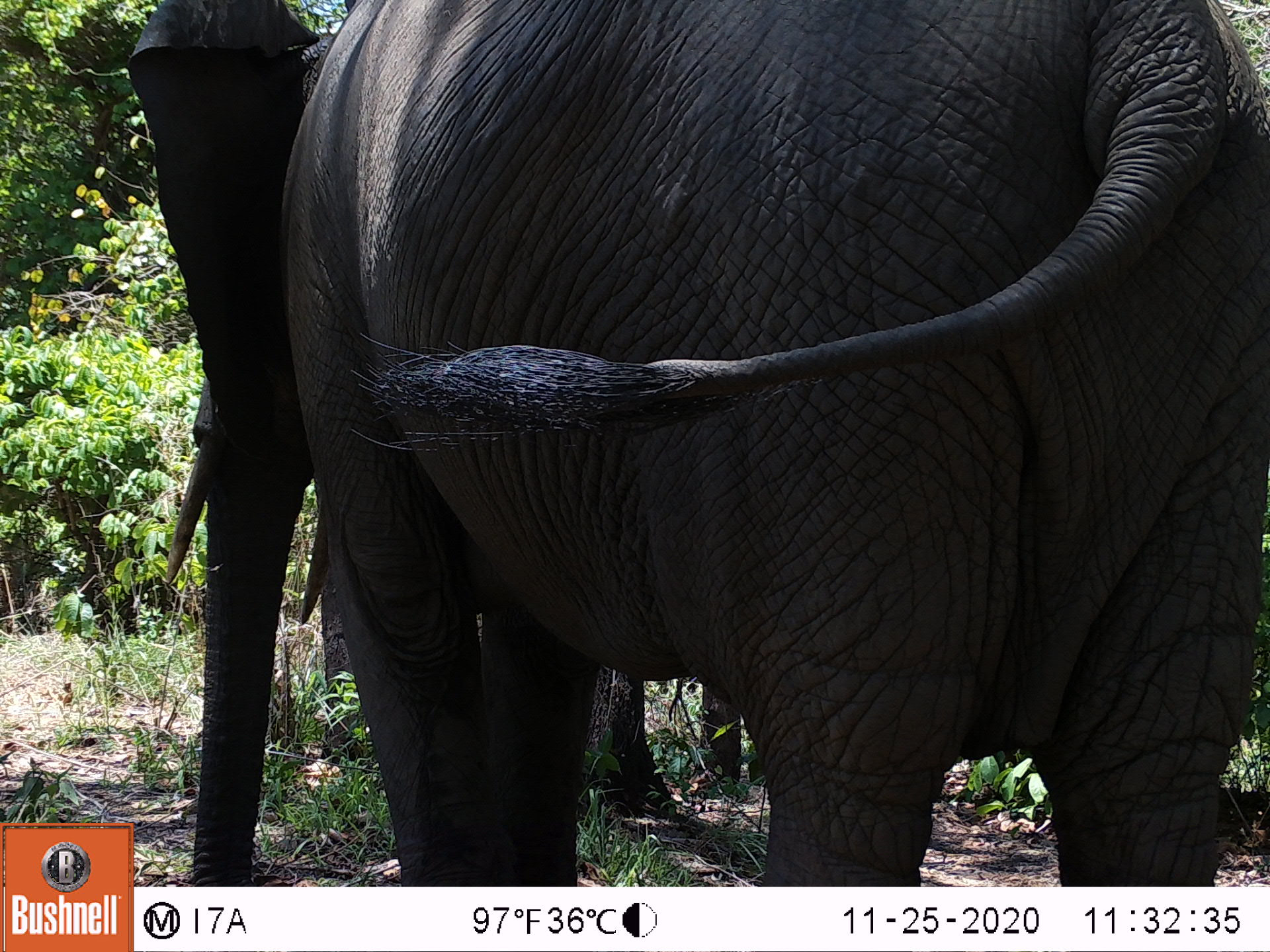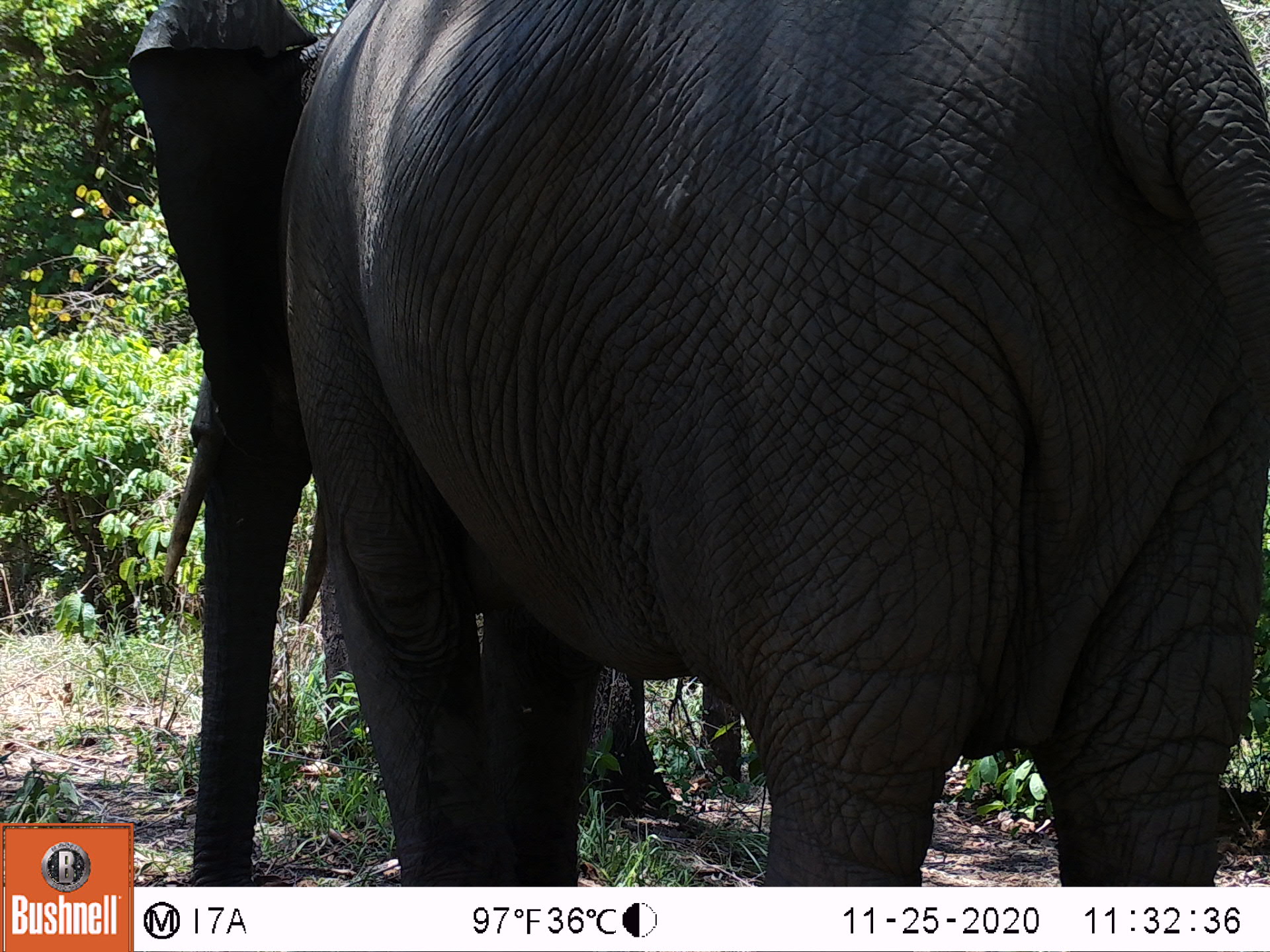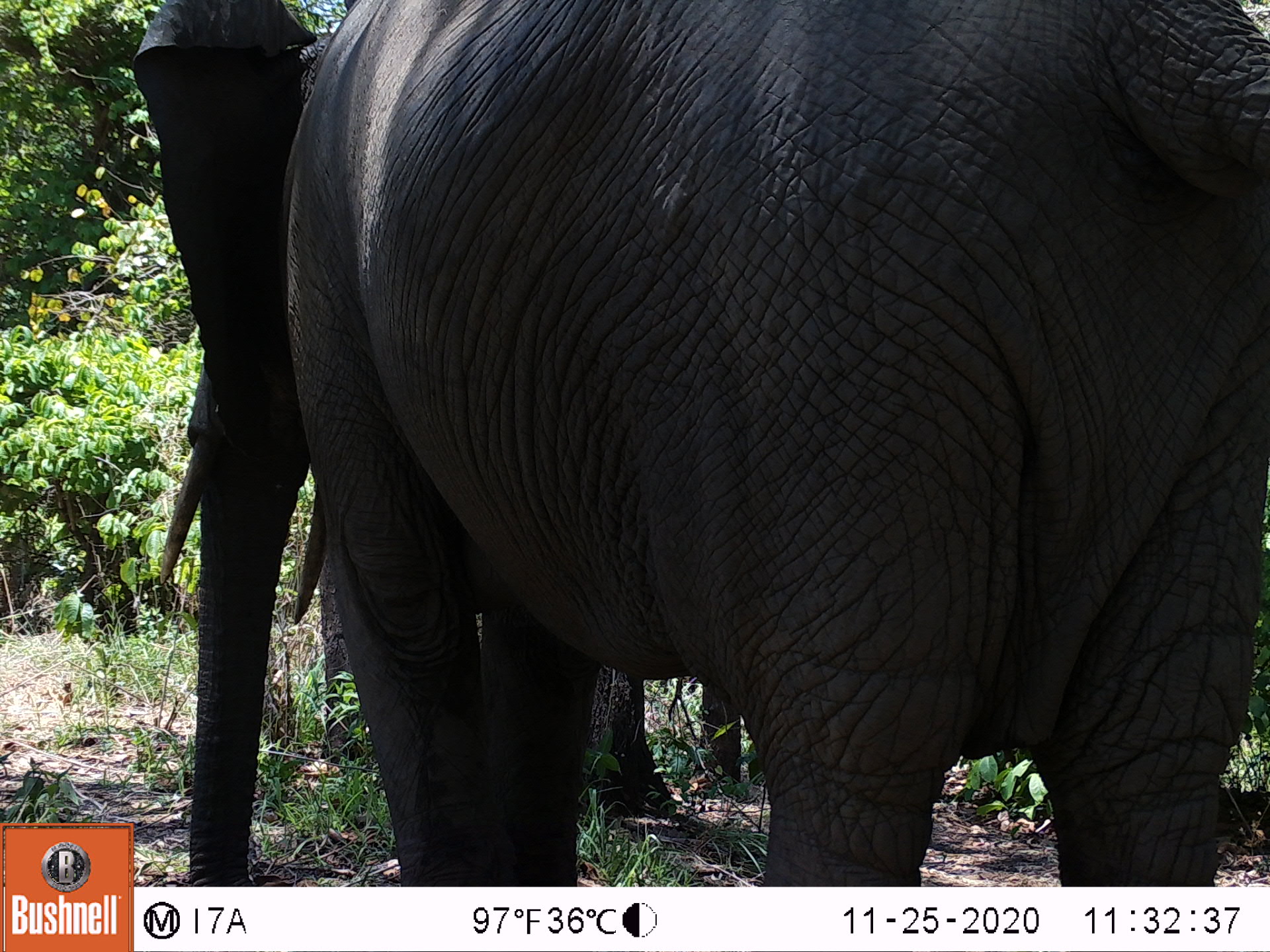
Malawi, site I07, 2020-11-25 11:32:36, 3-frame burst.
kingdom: Animalia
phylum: Chordata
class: Mammalia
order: Proboscidea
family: Elephantidae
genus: Loxodonta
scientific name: Loxodonta africana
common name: african savanna elephant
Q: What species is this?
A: African savanna elephant (Loxodonta africana).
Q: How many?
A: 1.